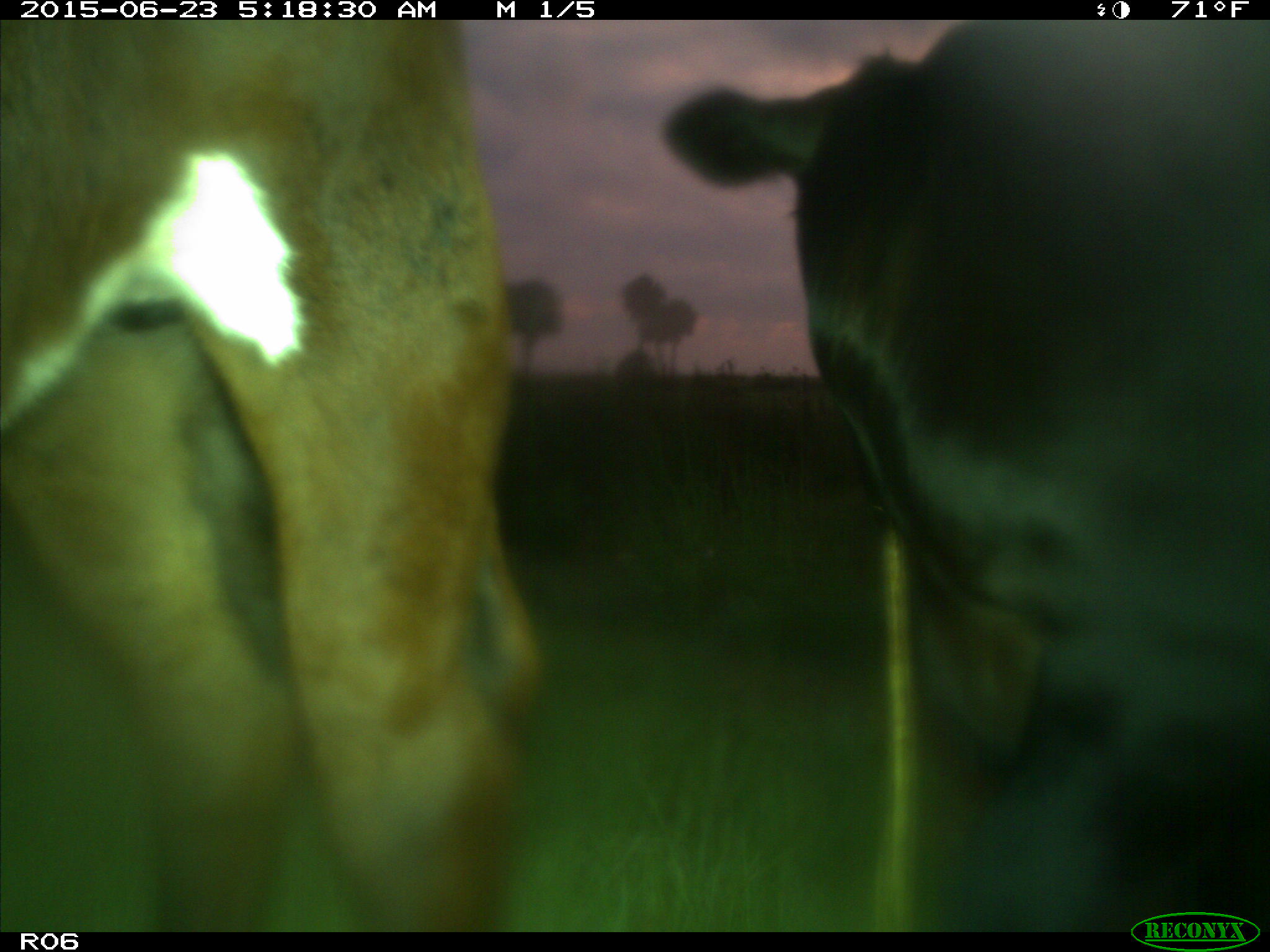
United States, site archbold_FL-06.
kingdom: Animalia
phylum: Chordata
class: Mammalia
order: Artiodactyla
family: Bovidae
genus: Bos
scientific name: Bos taurus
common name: domestic cow